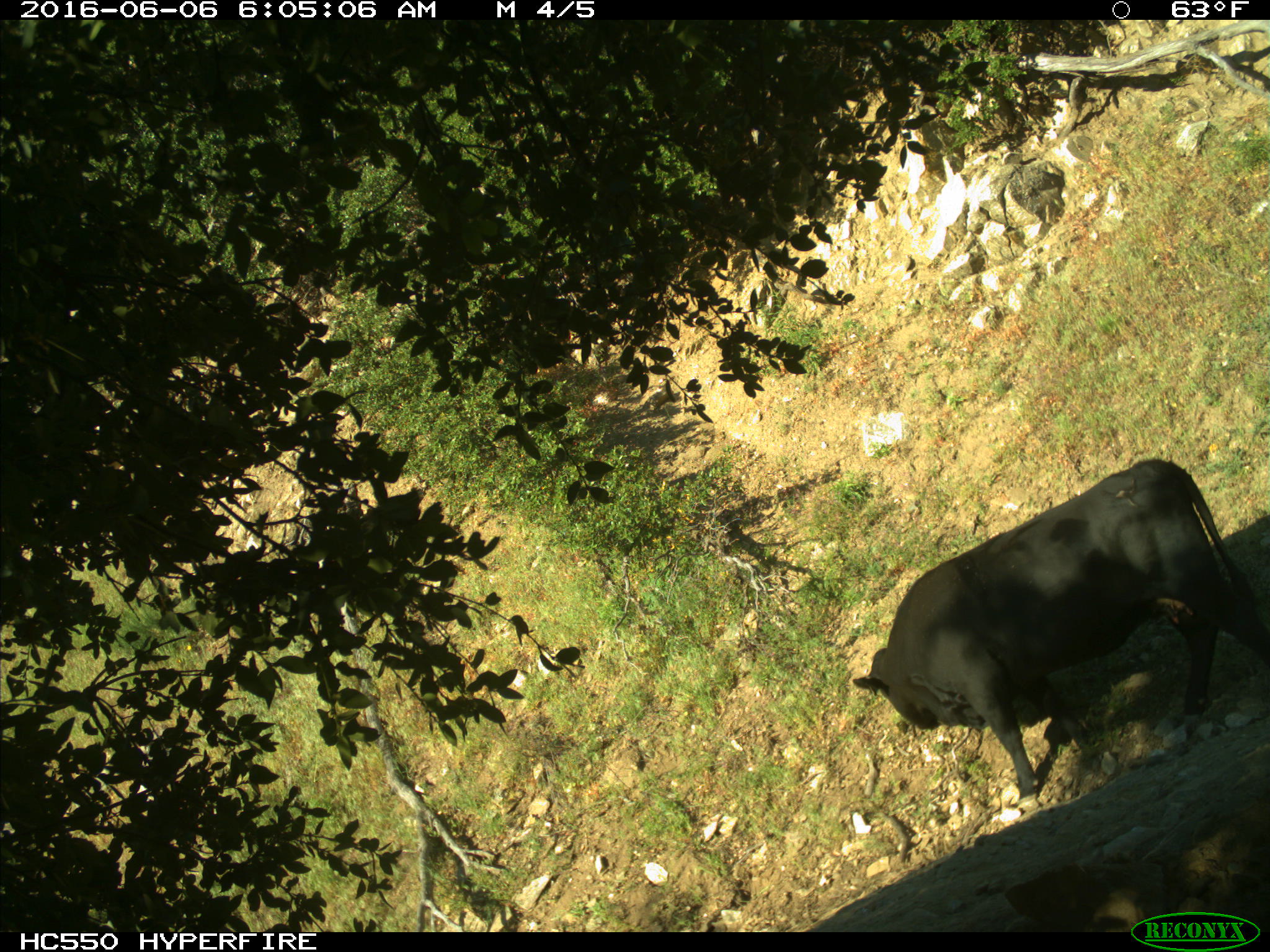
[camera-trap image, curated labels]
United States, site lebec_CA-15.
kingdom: Animalia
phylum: Chordata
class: Mammalia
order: Artiodactyla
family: Bovidae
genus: Bos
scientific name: Bos taurus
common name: domestic cow